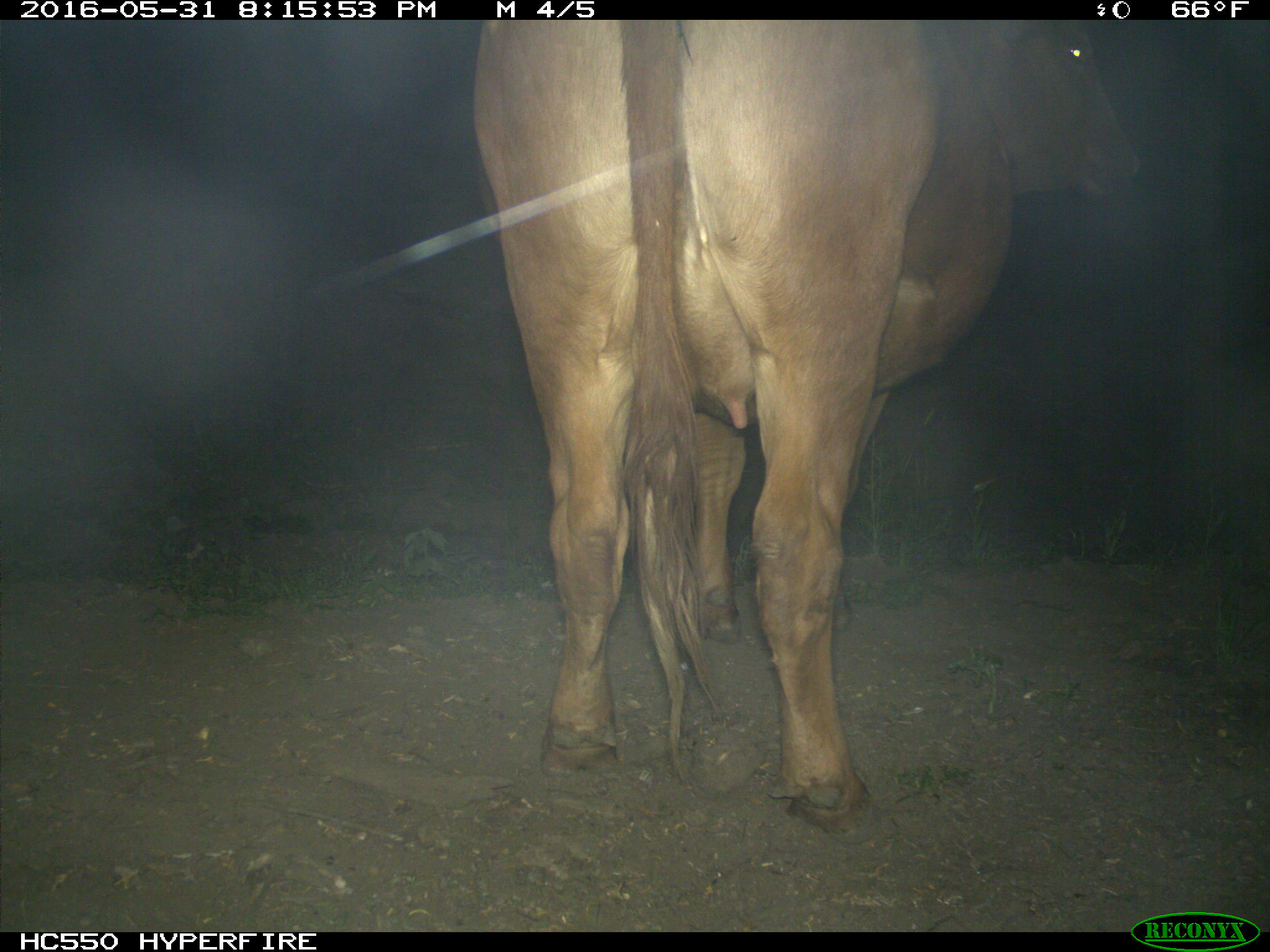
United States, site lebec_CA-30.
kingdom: Animalia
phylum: Chordata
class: Mammalia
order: Artiodactyla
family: Bovidae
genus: Bos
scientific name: Bos taurus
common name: domestic cow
Bos taurus (domestic cow).